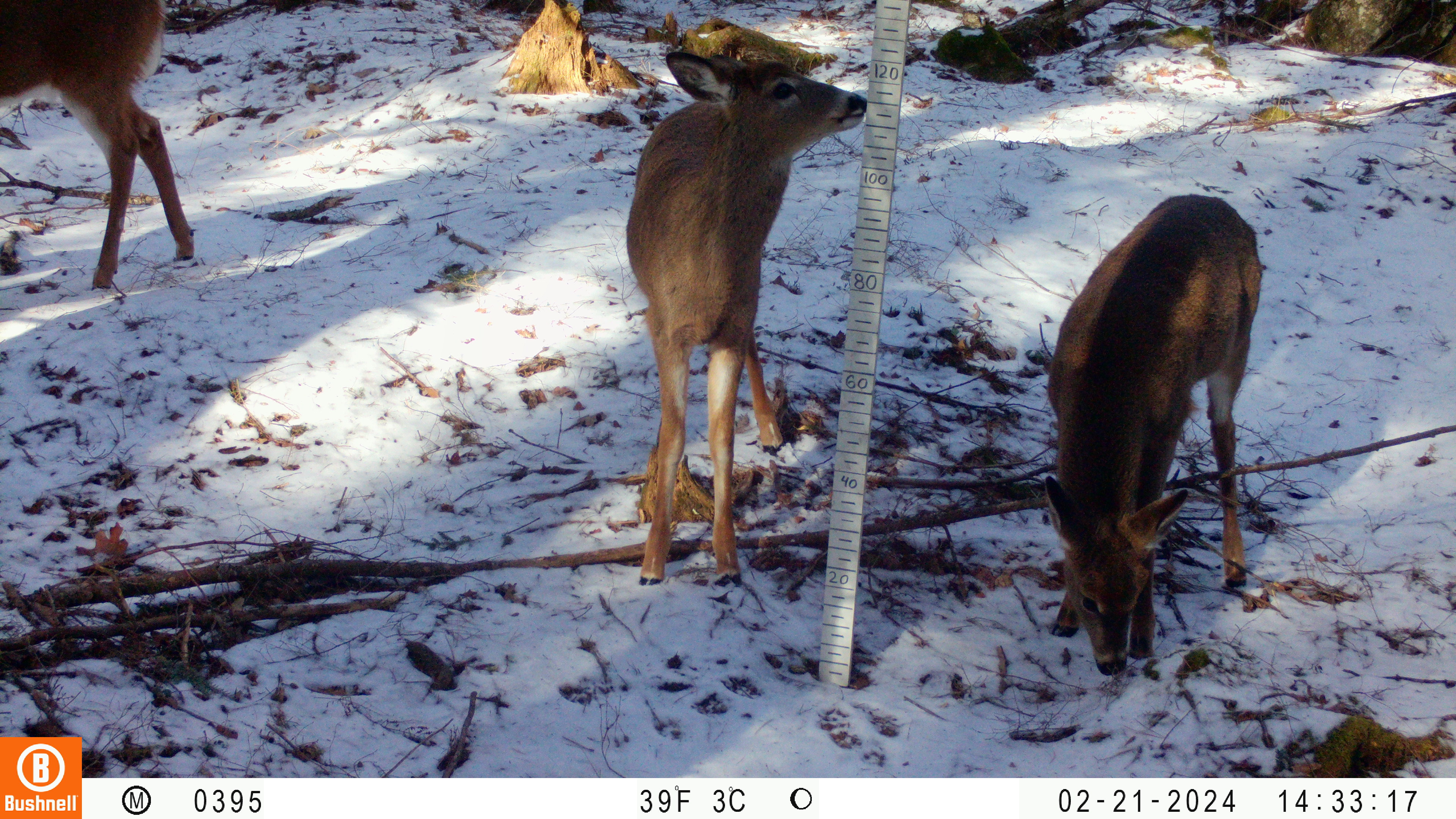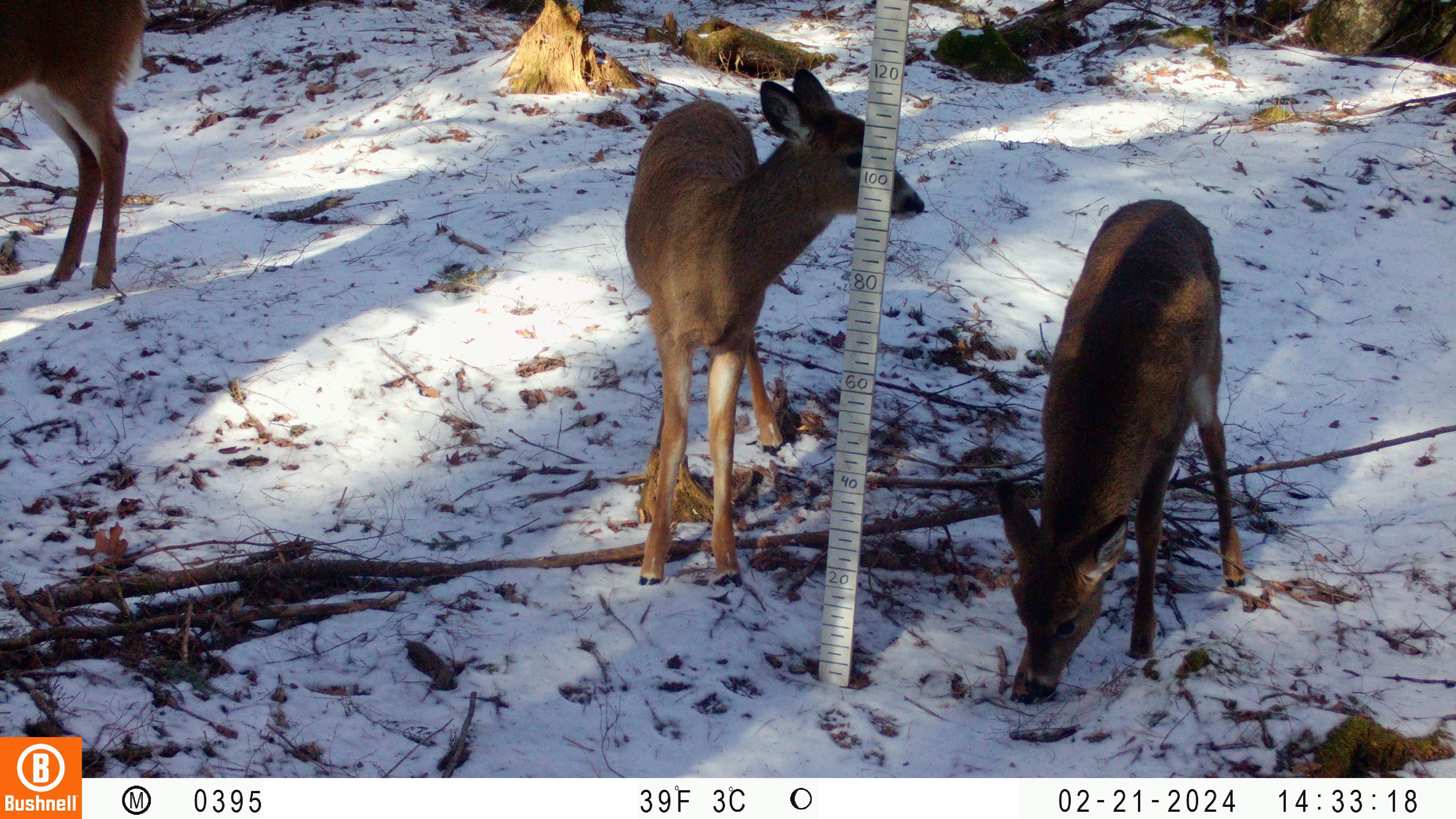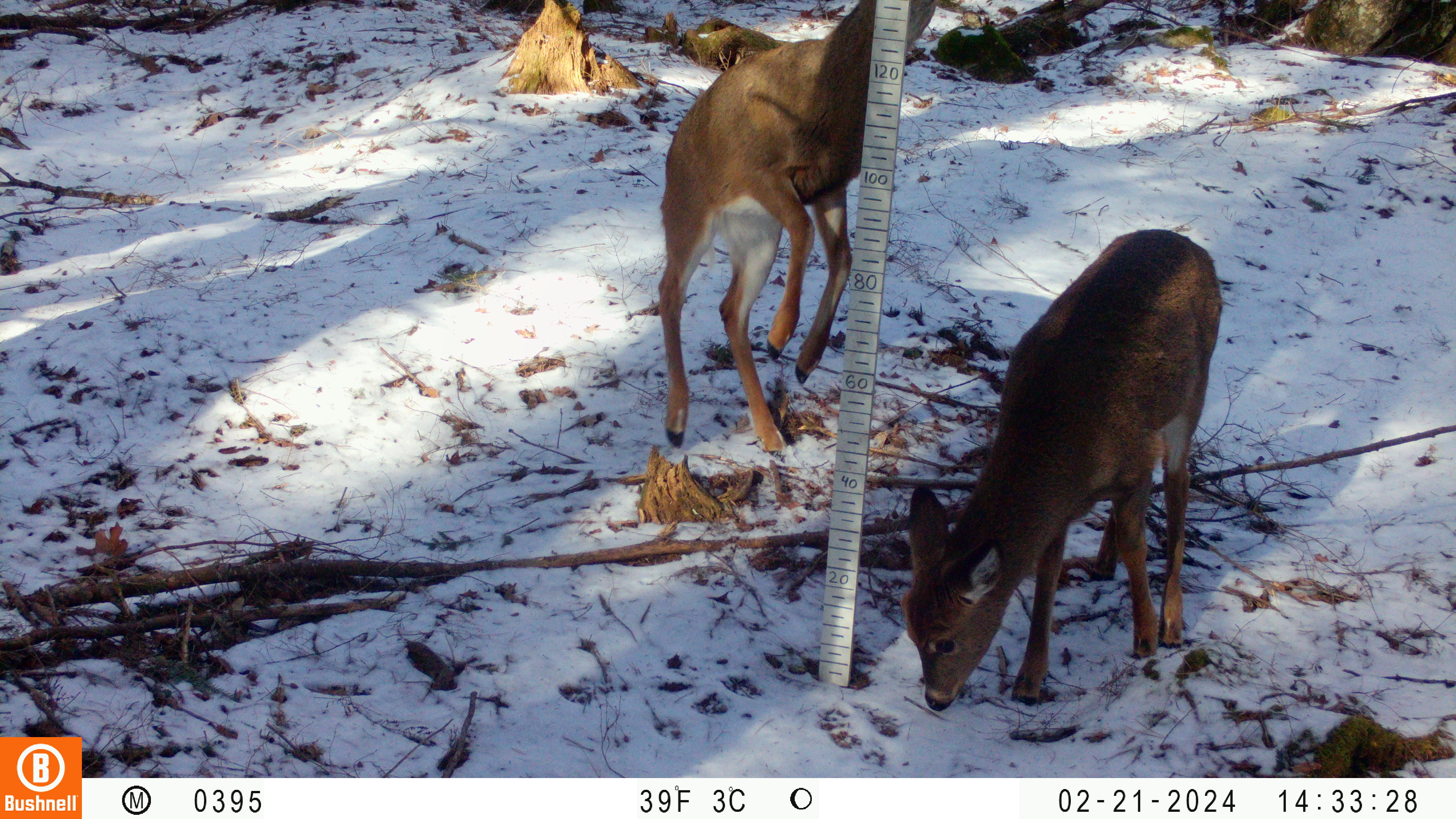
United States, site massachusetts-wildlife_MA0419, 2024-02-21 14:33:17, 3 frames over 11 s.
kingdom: Animalia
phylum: Chordata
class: Mammalia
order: Artiodactyla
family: Cervidae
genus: Odocoileus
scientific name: Odocoileus virginianus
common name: white-tailed deer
White-tailed deer (Odocoileus virginianus).